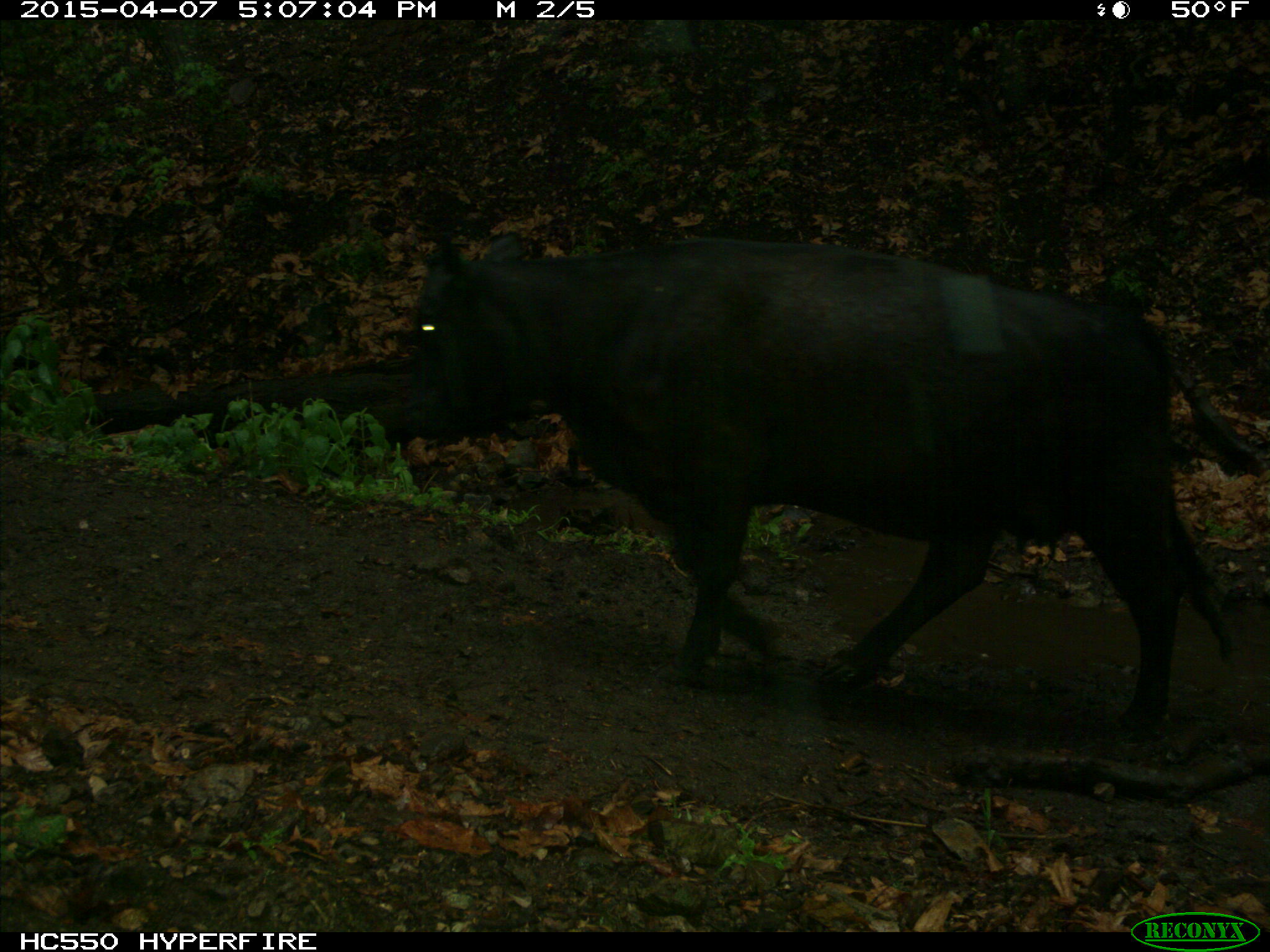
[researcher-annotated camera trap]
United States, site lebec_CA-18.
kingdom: Animalia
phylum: Chordata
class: Mammalia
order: Artiodactyla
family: Bovidae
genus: Bos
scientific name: Bos taurus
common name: domestic cow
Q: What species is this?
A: Bos taurus (domestic cow).